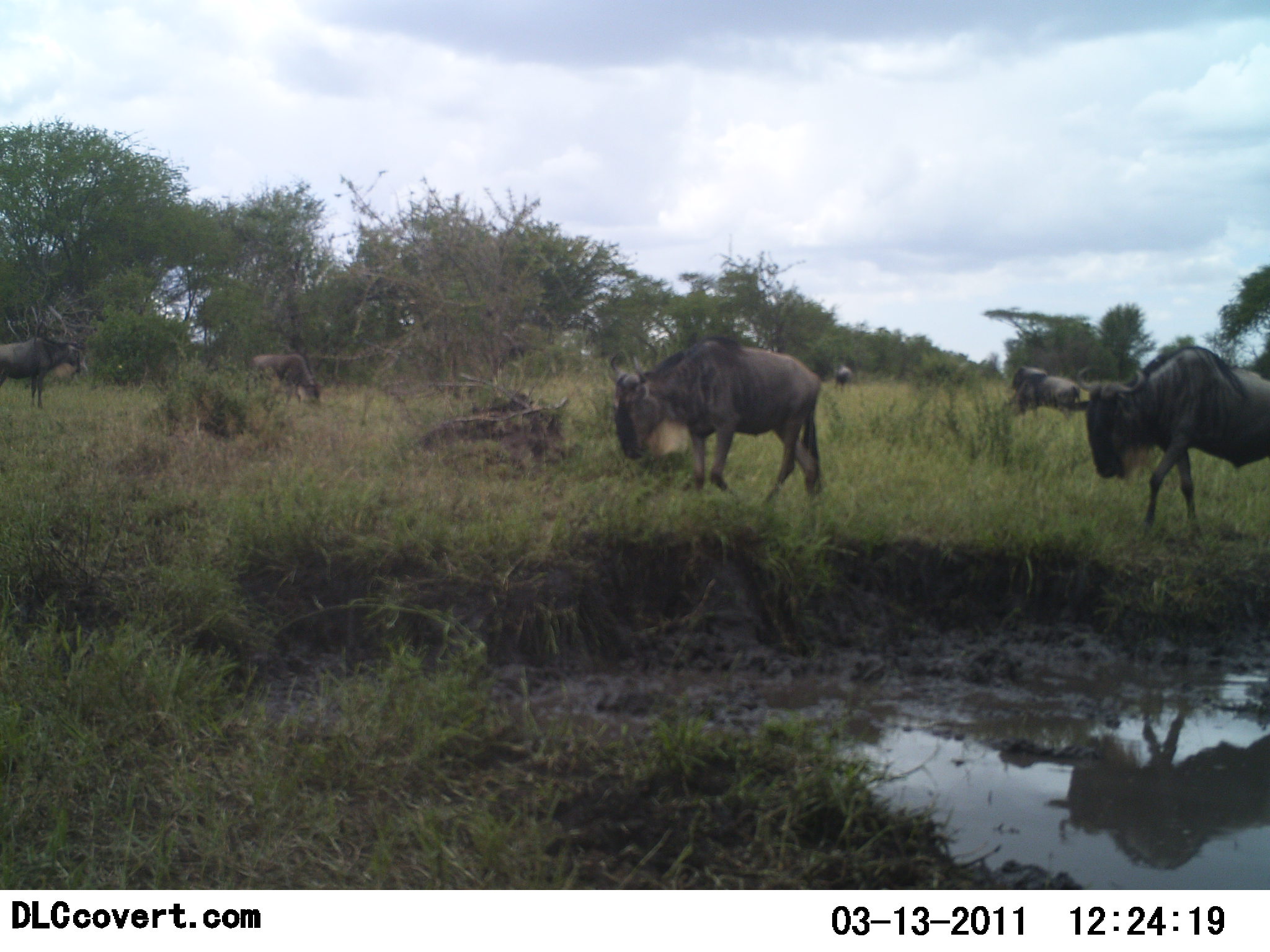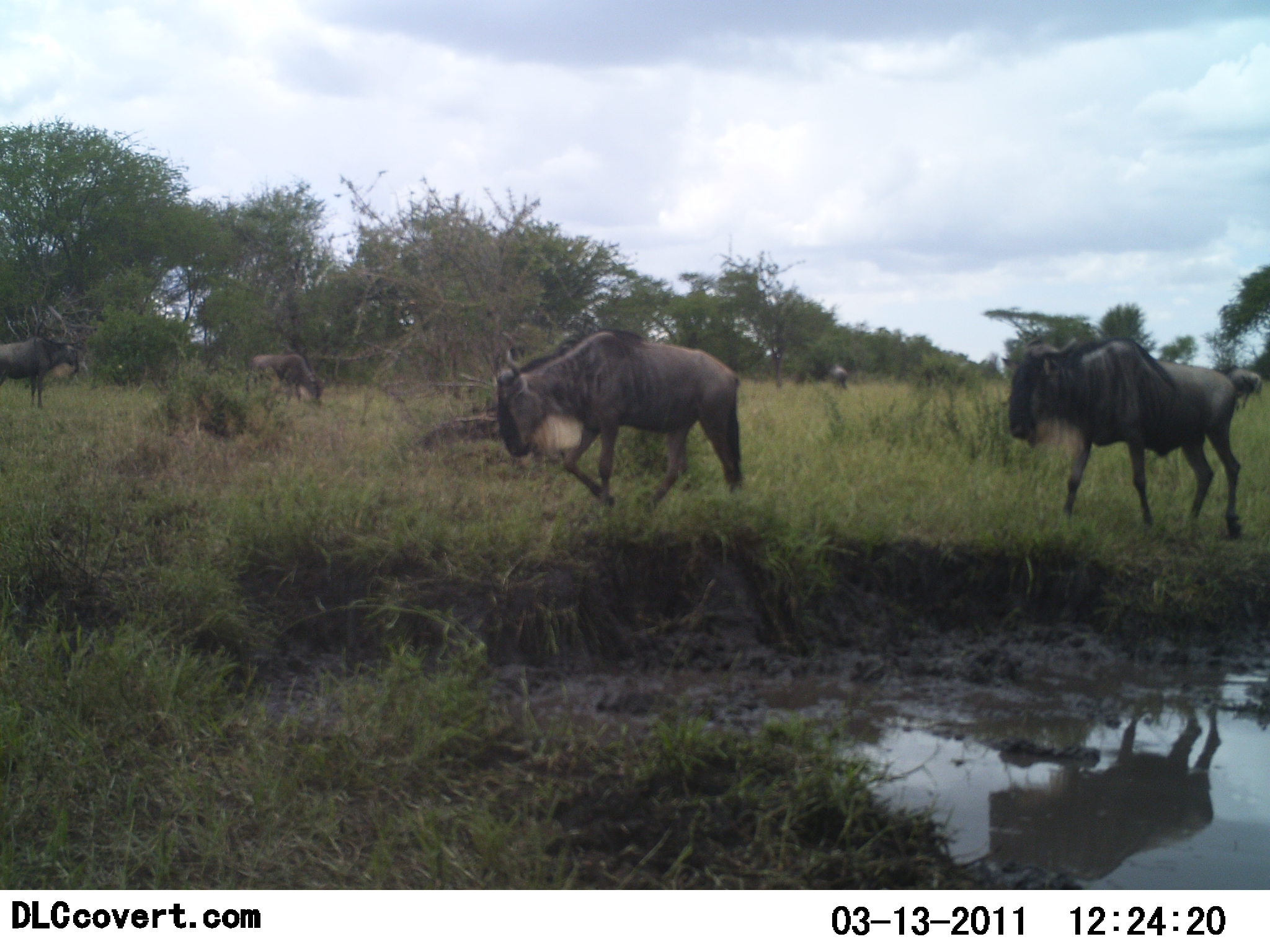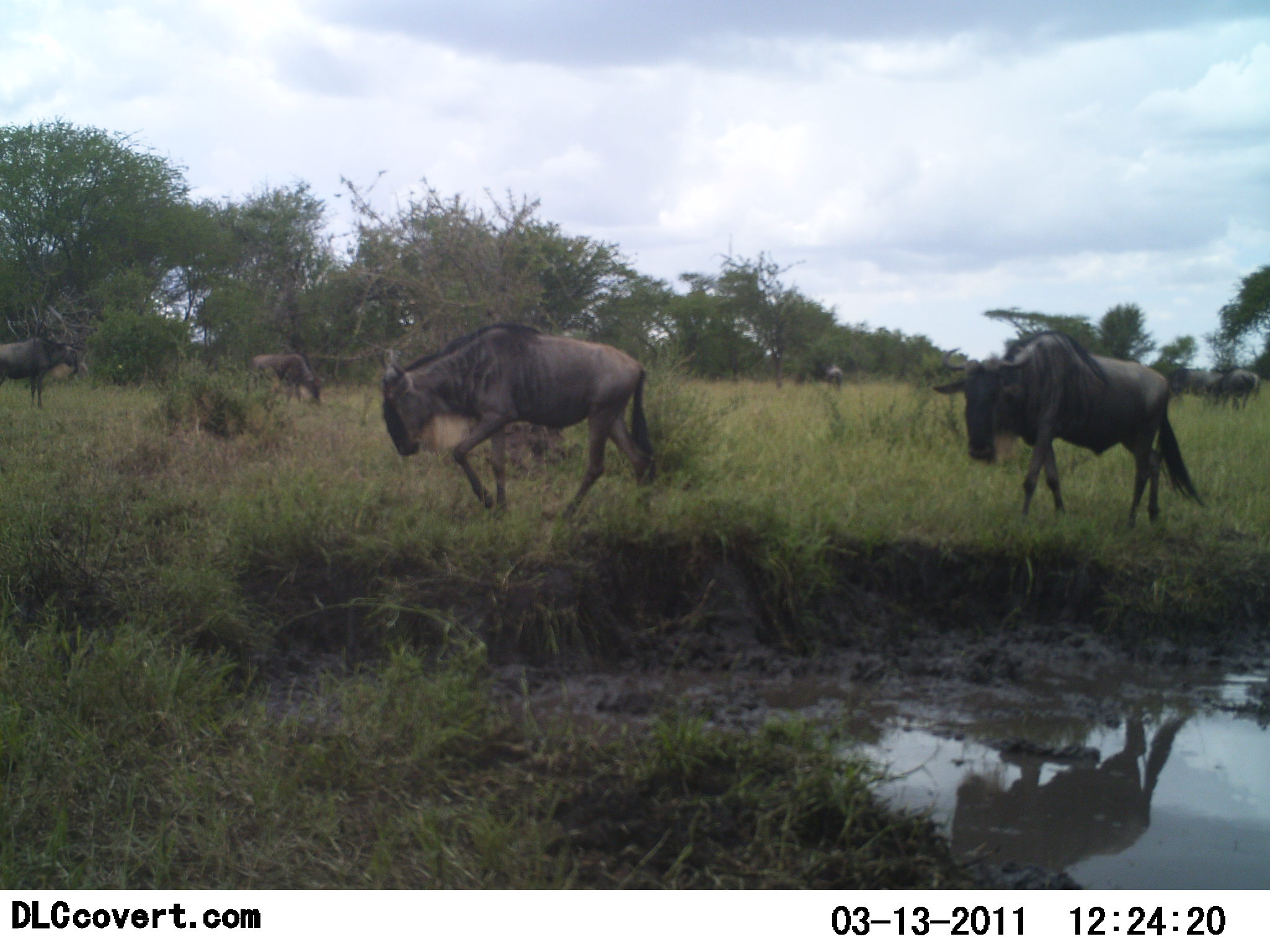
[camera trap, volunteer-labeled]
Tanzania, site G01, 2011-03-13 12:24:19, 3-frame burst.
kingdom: Animalia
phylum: Chordata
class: Mammalia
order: Artiodactyla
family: Bovidae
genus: Connochaetes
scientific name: Connochaetes taurinus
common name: blue wildebeest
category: wildebeest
Wildebeest (blue wildebeest) (Connochaetes taurinus), count 7. Behavior (volunteer vote fractions): standing 67%, resting 0%, moving 92%, interacting 0%. Young present (vote fraction): 8%. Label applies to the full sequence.